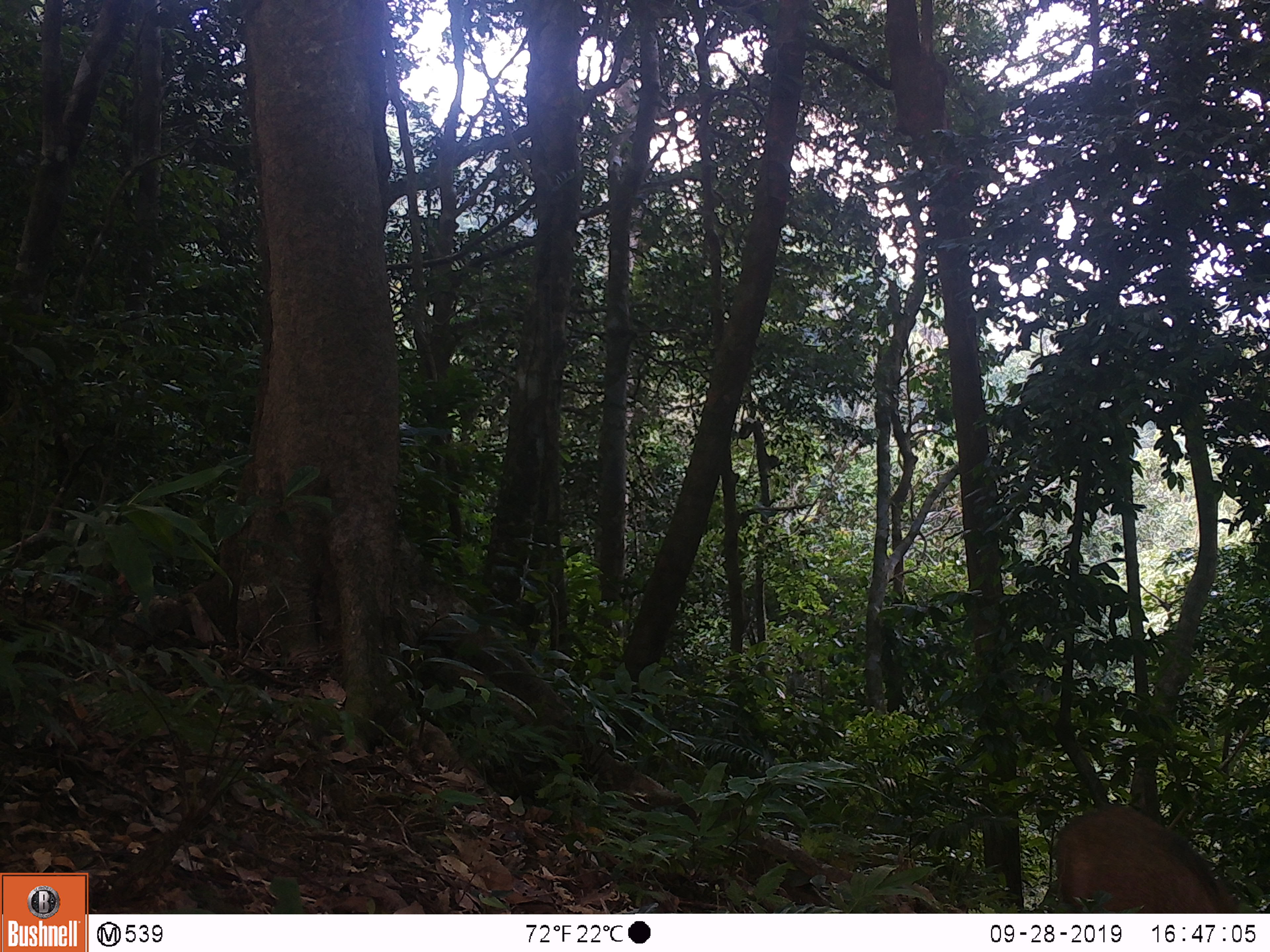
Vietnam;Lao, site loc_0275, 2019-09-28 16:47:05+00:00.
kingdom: Animalia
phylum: Chordata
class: Mammalia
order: Artiodactyla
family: Suidae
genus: Sus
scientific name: Sus scrofa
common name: eurasian wild pig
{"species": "eurasian wild pig (Sus scrofa)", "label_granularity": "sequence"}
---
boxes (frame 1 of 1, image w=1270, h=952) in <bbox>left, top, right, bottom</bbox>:
eurasian wild pig: <bbox>1049, 805, 1239, 913</bbox>